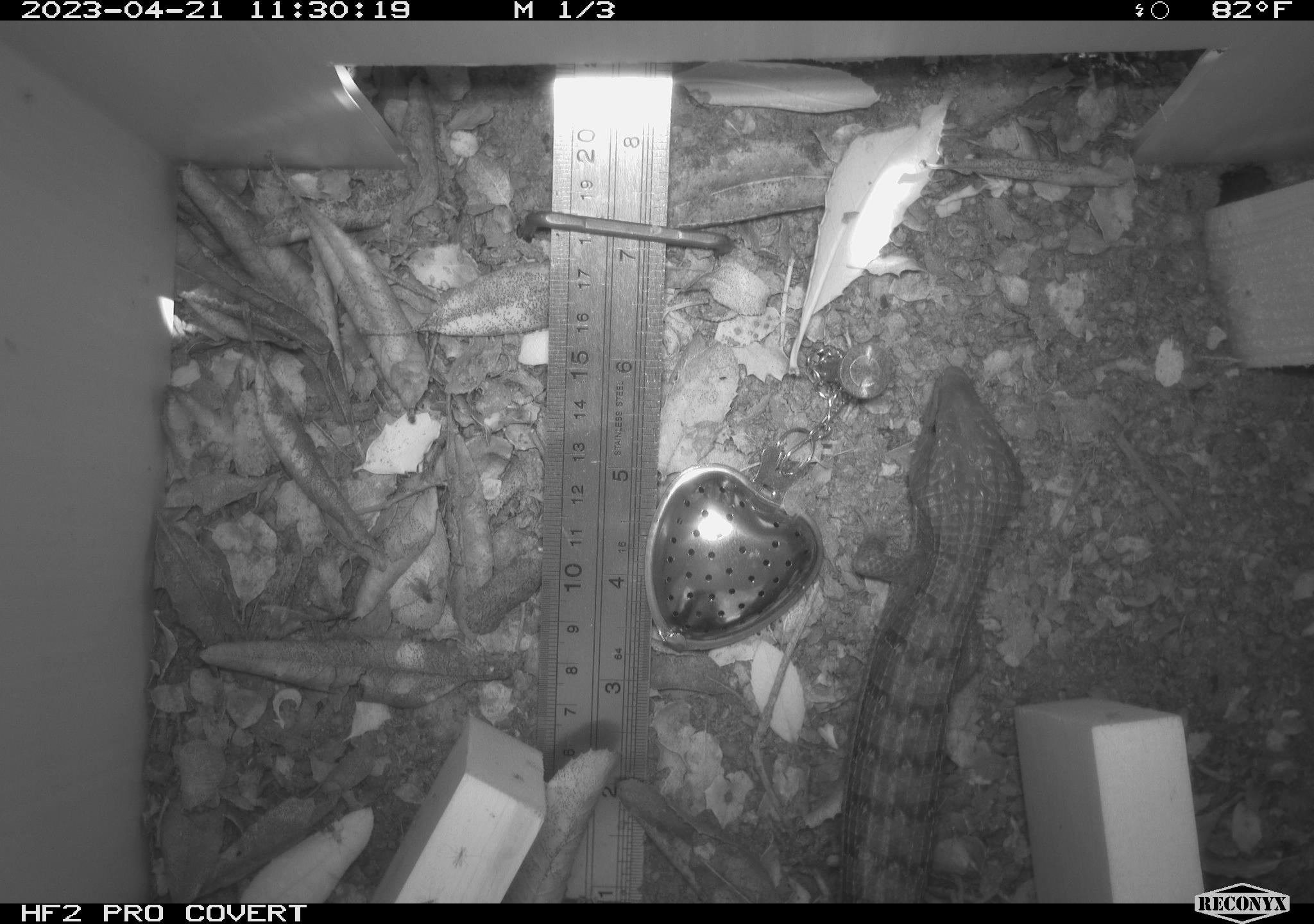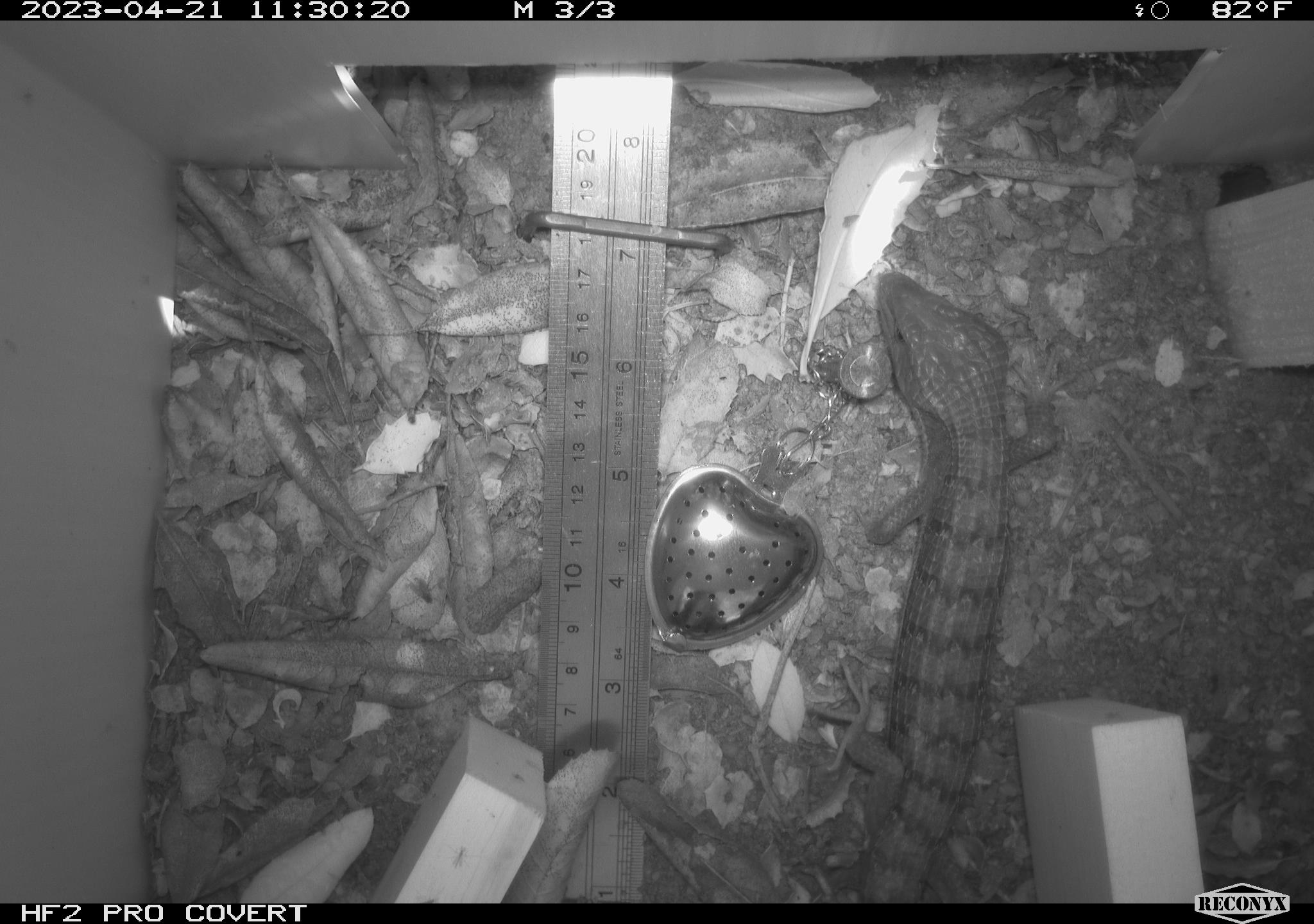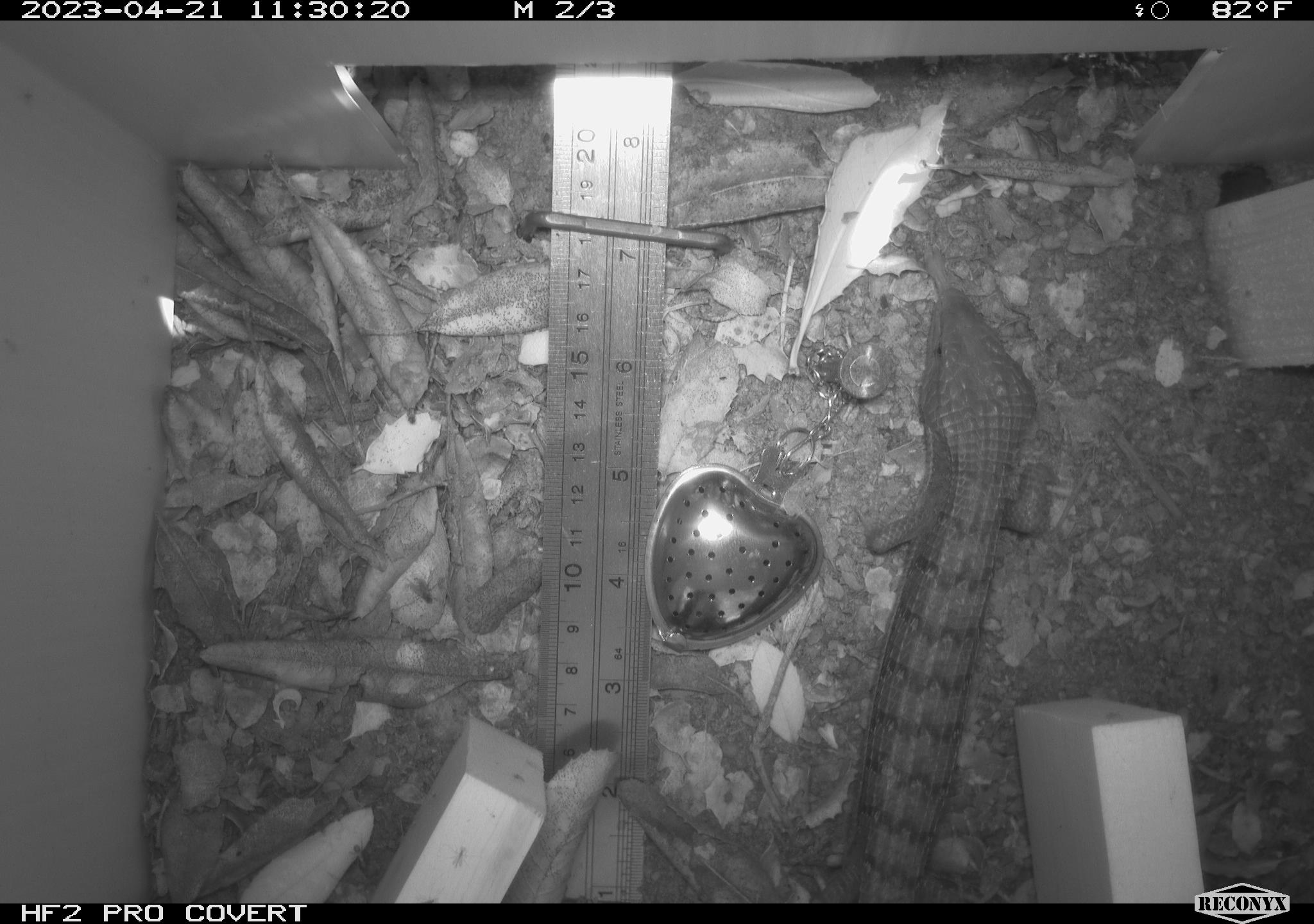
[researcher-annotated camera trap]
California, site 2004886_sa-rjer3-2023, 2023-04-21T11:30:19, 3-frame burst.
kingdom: Animalia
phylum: Chordata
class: Reptilia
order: Squamata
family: Anguidae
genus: Elgaria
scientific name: Elgaria multicarinata webbii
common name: san diego alligator lizard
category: woodland alligator lizard